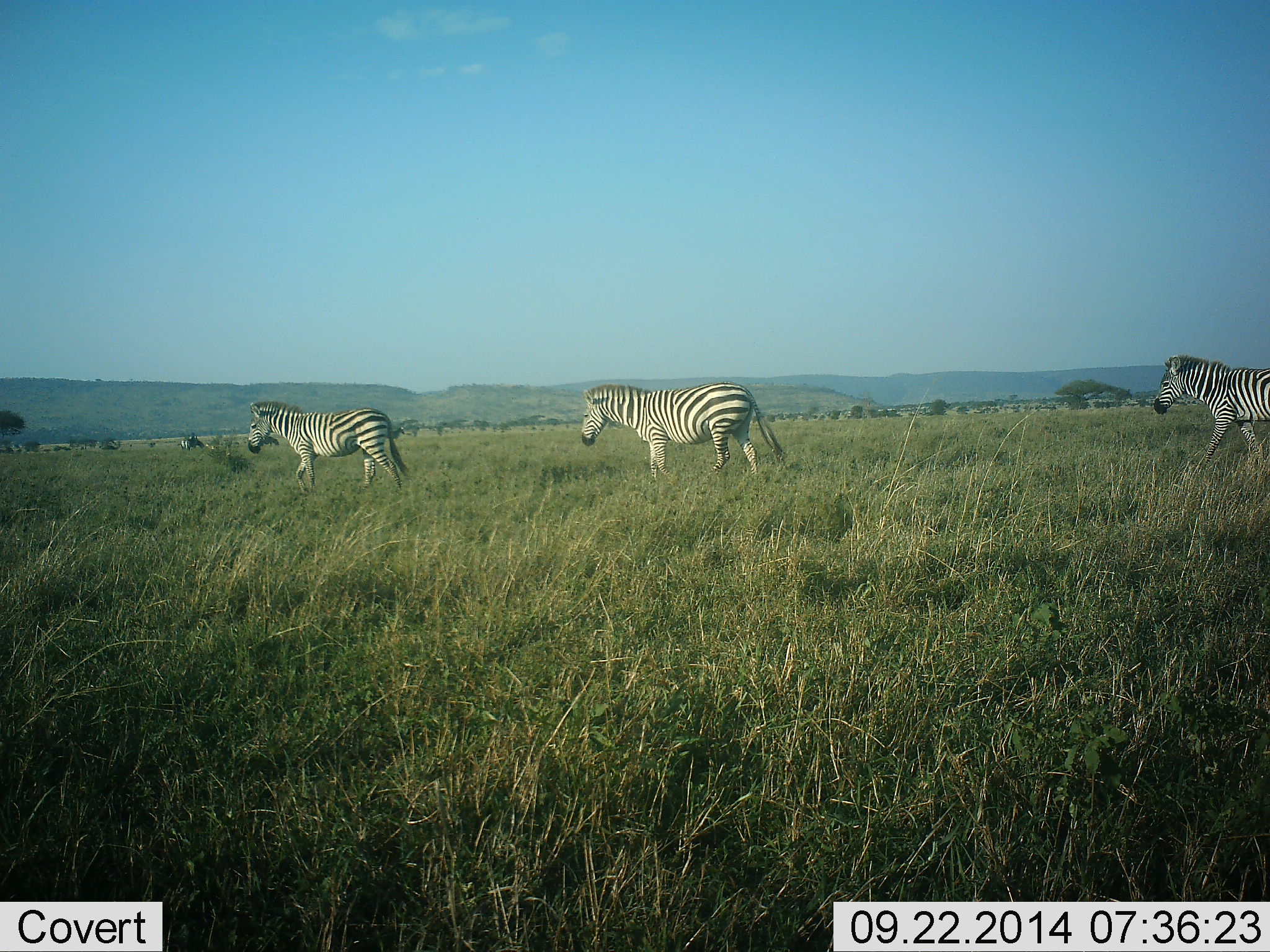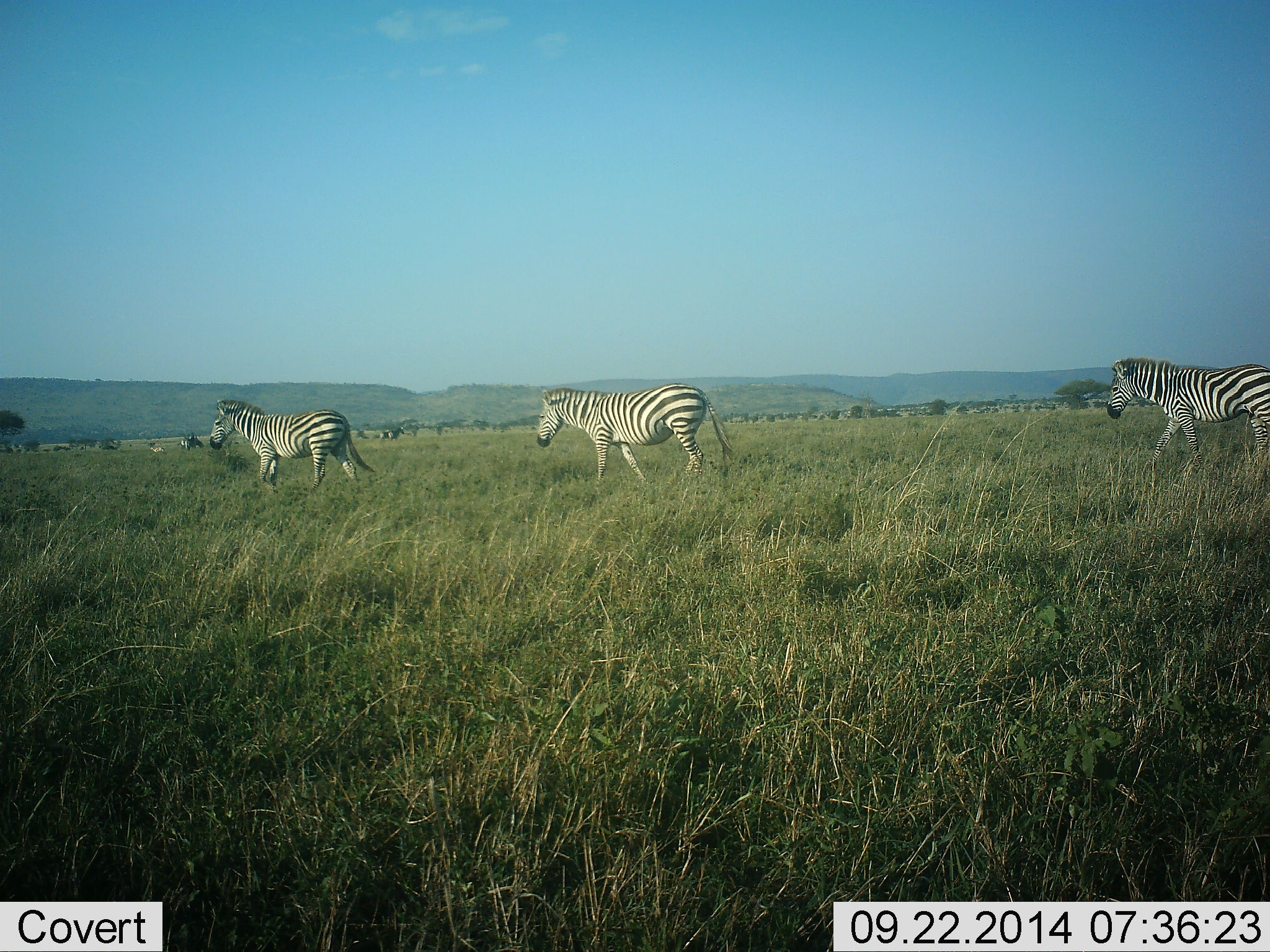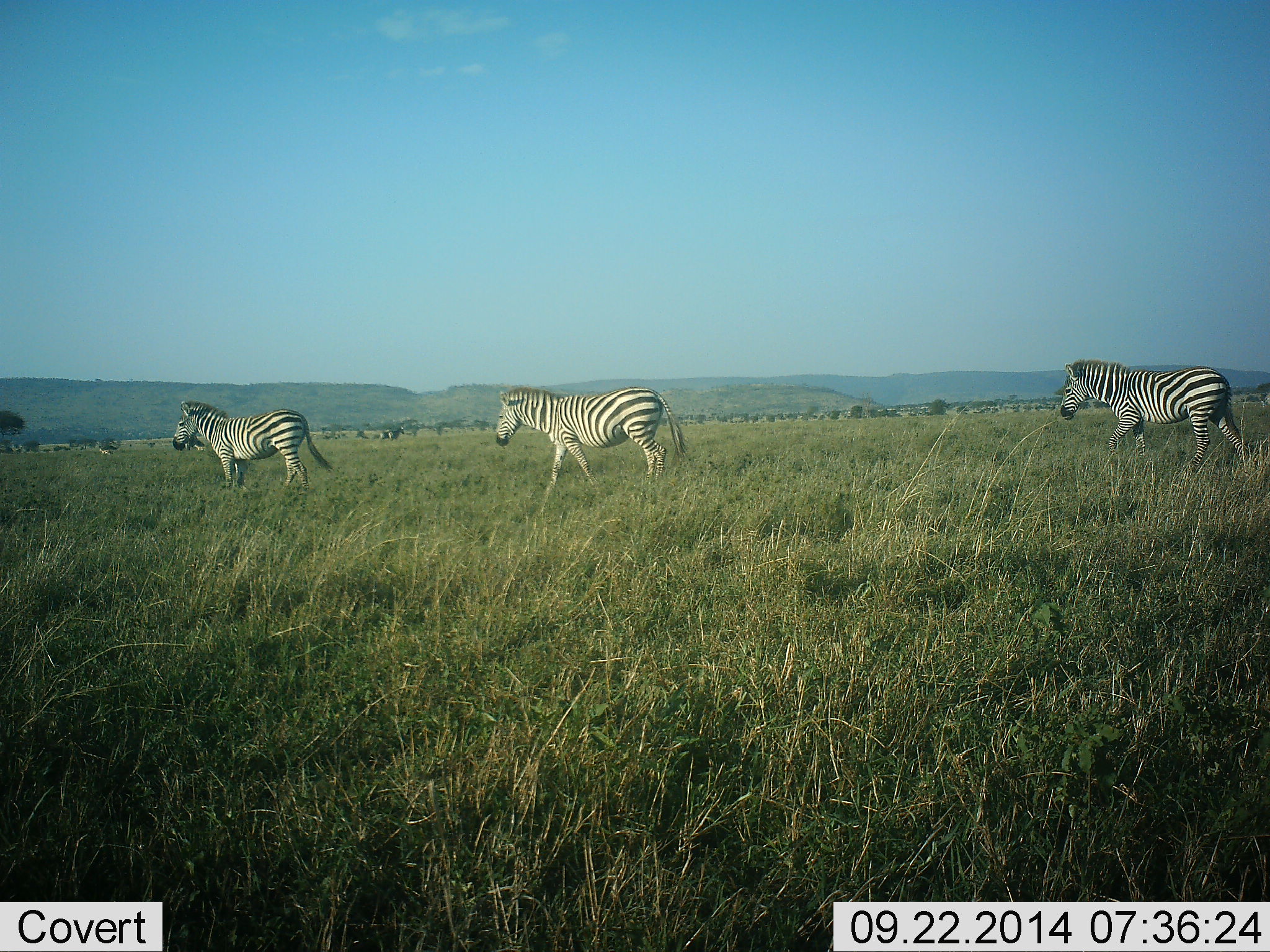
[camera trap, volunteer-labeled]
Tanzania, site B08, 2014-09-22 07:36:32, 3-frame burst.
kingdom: Animalia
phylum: Chordata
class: Mammalia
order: Perissodactyla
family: Equidae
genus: Equus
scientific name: Equus quagga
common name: plains zebra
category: zebra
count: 3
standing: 10%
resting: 0%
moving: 90%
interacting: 0%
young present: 0%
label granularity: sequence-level